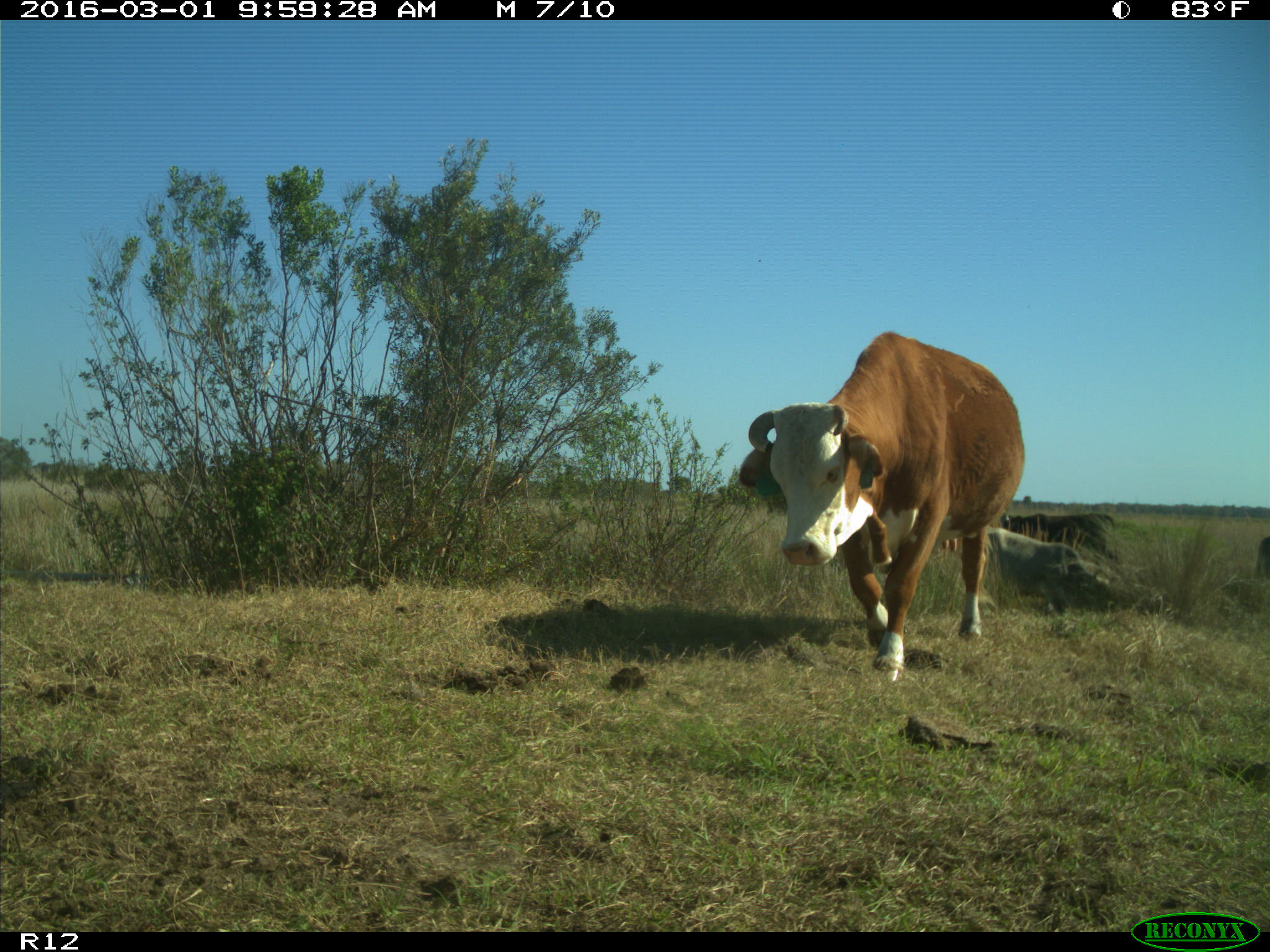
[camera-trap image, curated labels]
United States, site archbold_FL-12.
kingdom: Animalia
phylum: Chordata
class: Mammalia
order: Artiodactyla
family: Bovidae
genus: Bos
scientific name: Bos taurus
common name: domestic cow